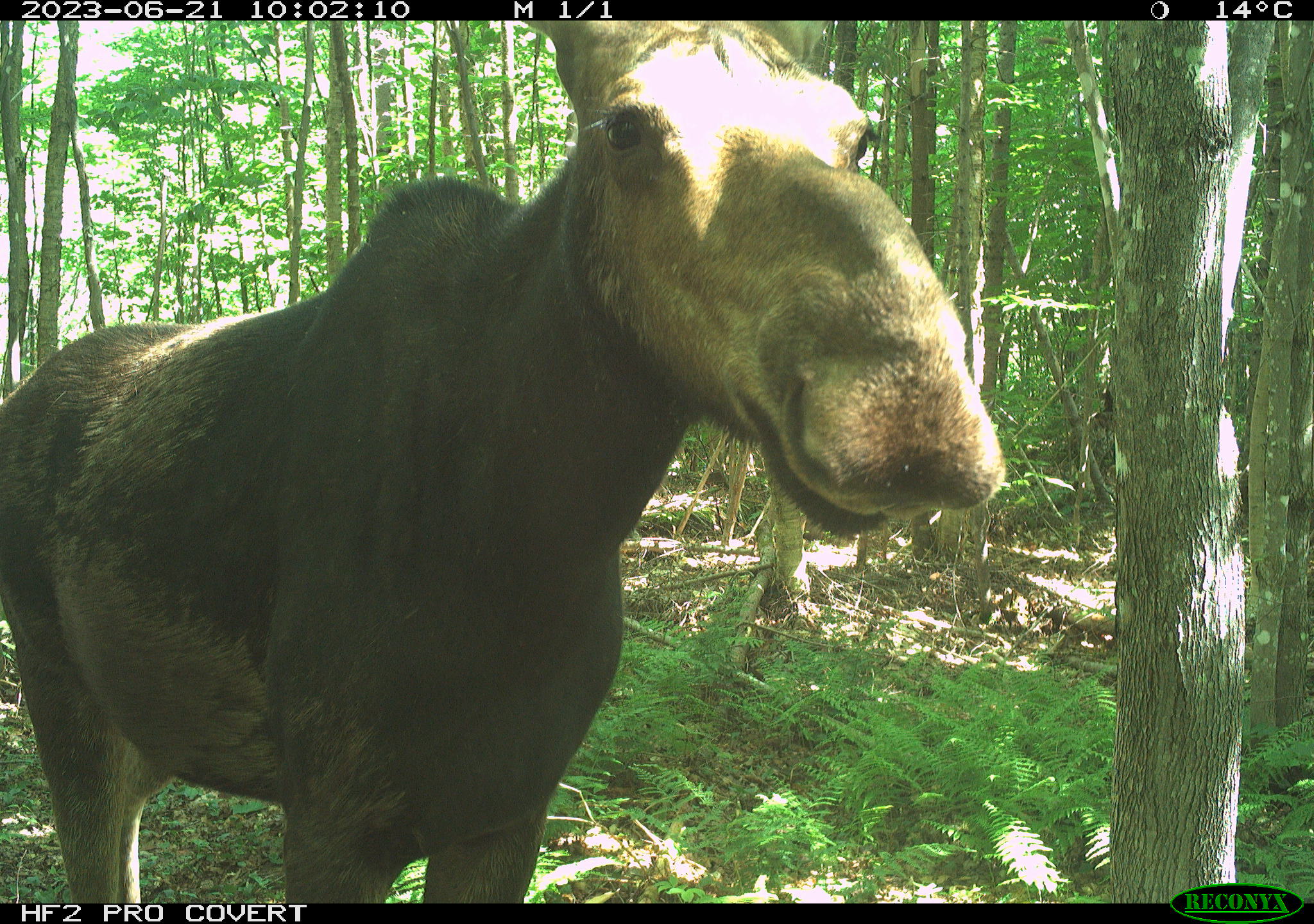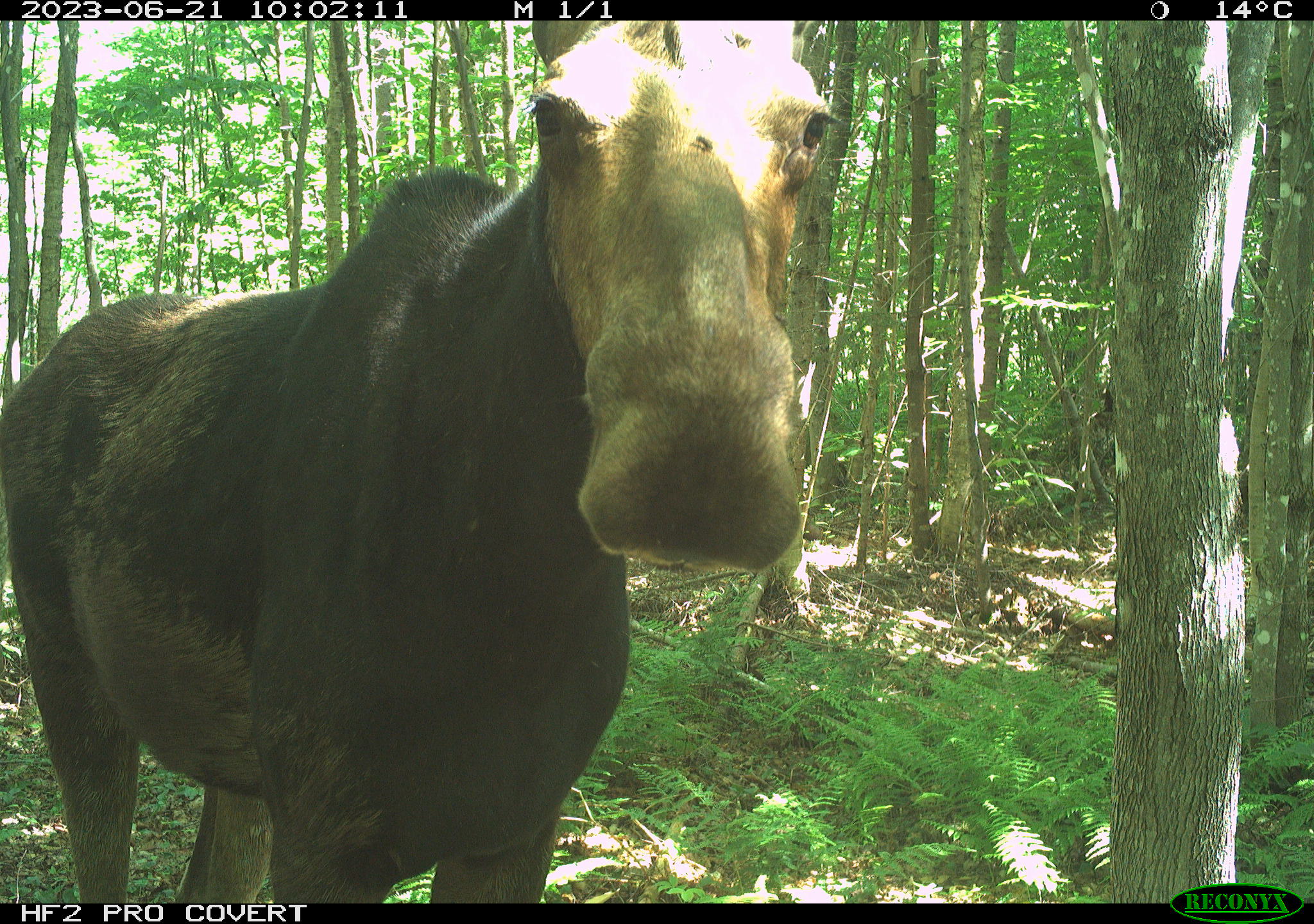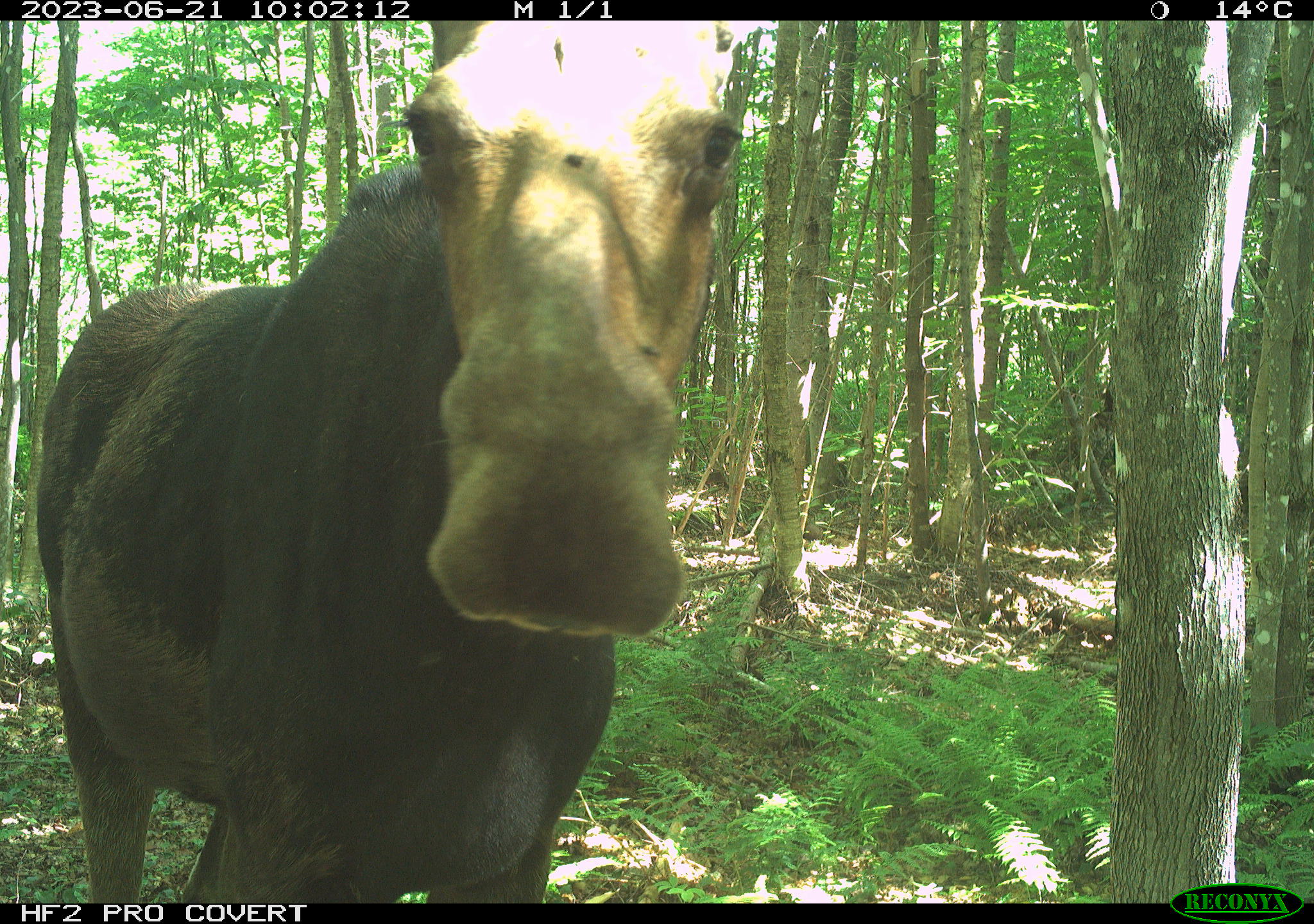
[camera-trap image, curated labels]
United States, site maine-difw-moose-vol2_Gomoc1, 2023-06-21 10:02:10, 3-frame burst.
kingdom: Animalia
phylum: Chordata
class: Mammalia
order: Artiodactyla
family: Cervidae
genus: Alces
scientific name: Alces alces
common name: moose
Moose (Alces alces).